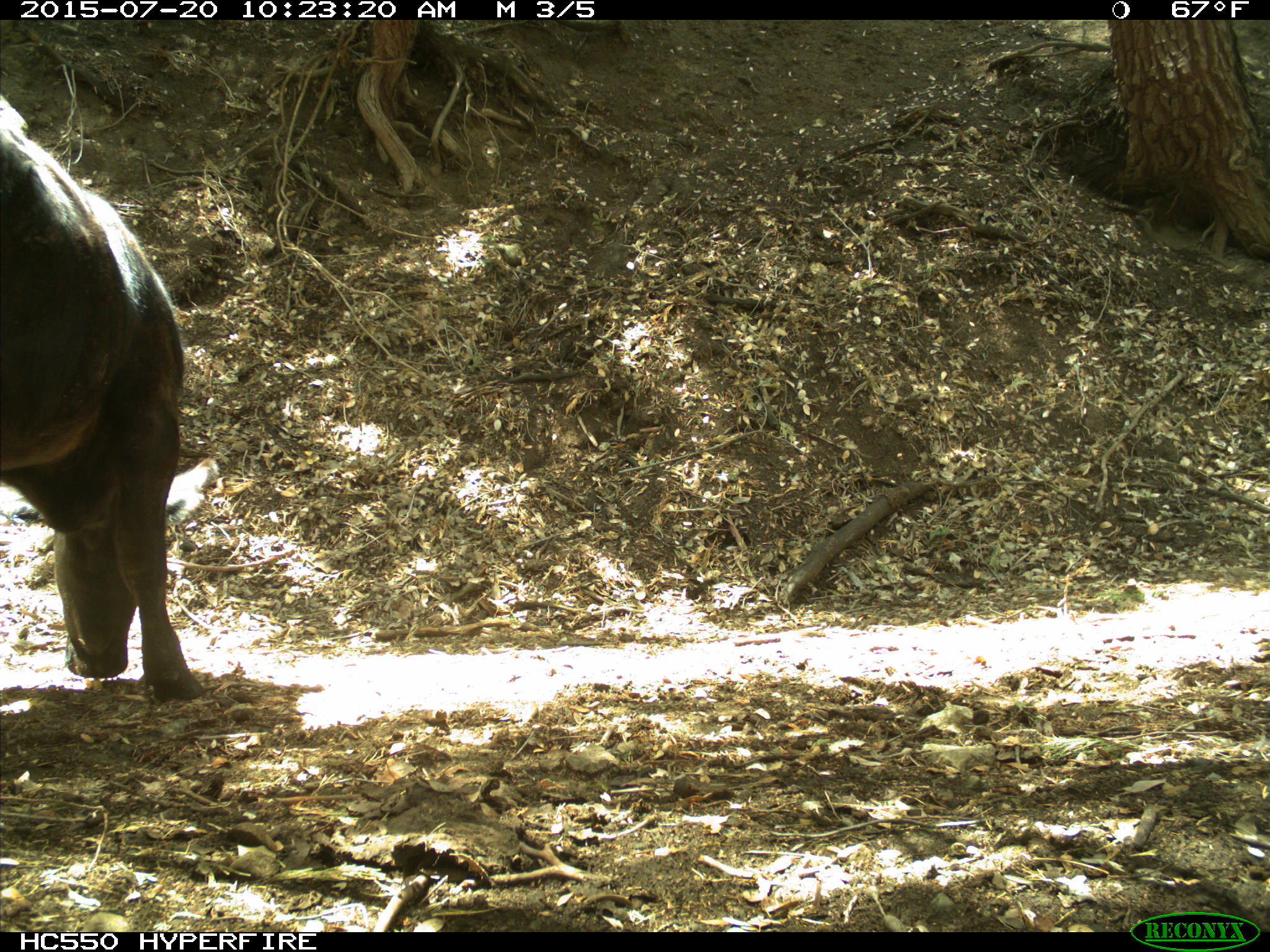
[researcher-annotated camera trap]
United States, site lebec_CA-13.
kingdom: Animalia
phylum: Chordata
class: Mammalia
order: Artiodactyla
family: Bovidae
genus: Bos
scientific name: Bos taurus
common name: domestic cow